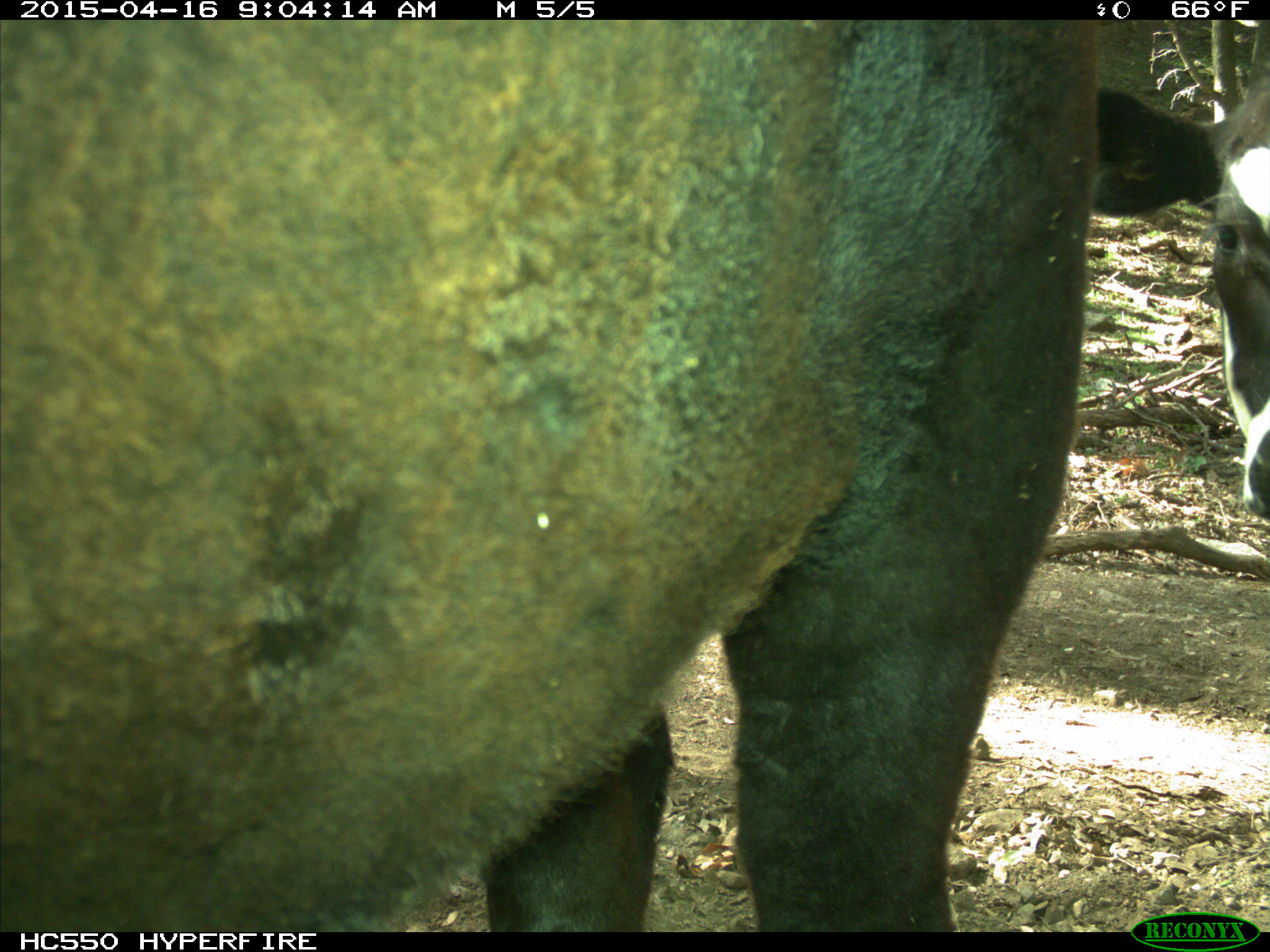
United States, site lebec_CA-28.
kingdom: Animalia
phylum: Chordata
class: Mammalia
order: Artiodactyla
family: Bovidae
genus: Bos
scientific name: Bos taurus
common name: domestic cow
Bos taurus (domestic cow).